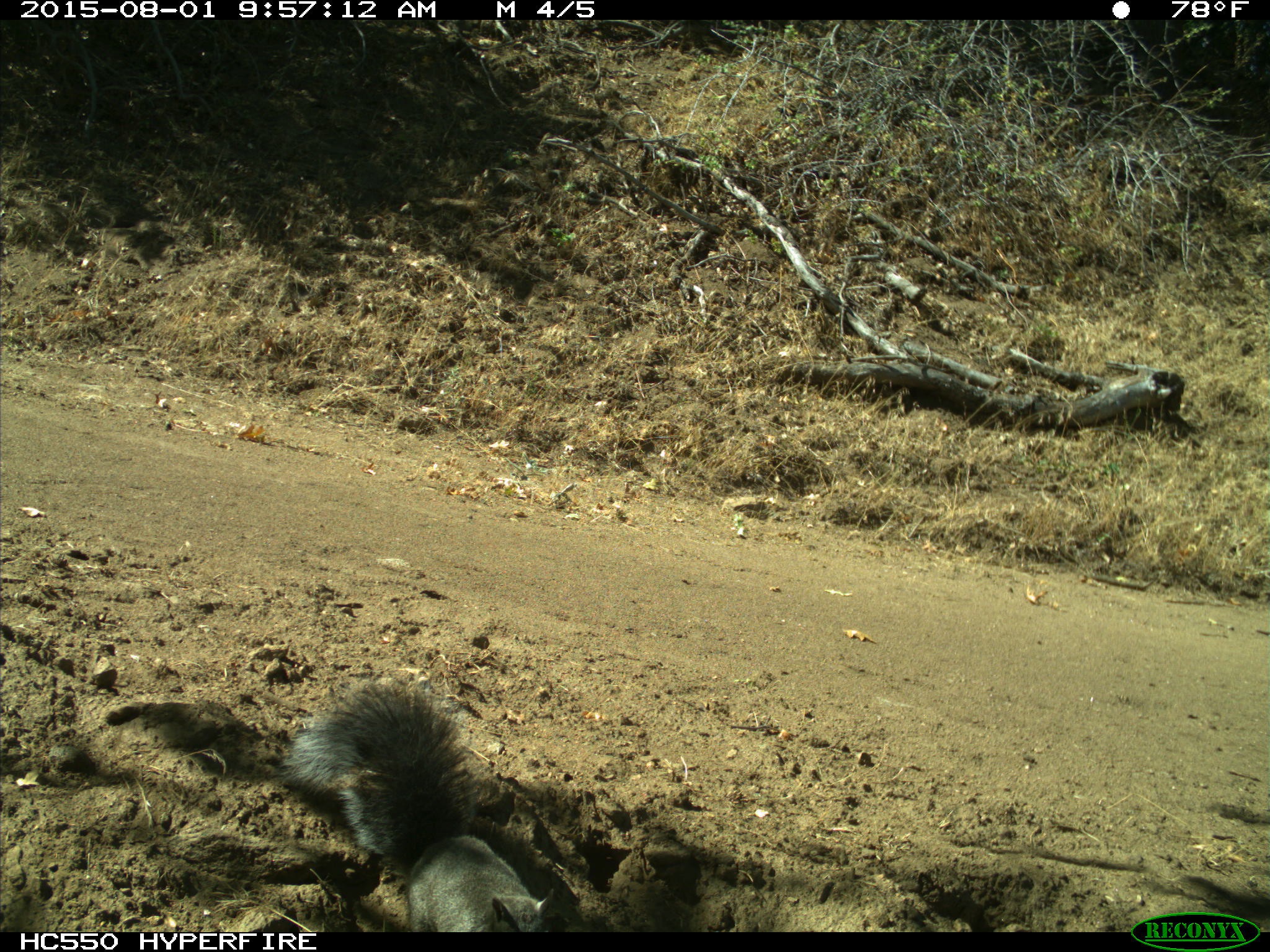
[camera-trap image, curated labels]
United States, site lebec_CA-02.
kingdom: Animalia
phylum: Chordata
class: Mammalia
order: Rodentia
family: Sciuridae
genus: Sciurus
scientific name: Sciurus carolinensis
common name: eastern gray squirrel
Sciurus carolinensis (eastern gray squirrel).